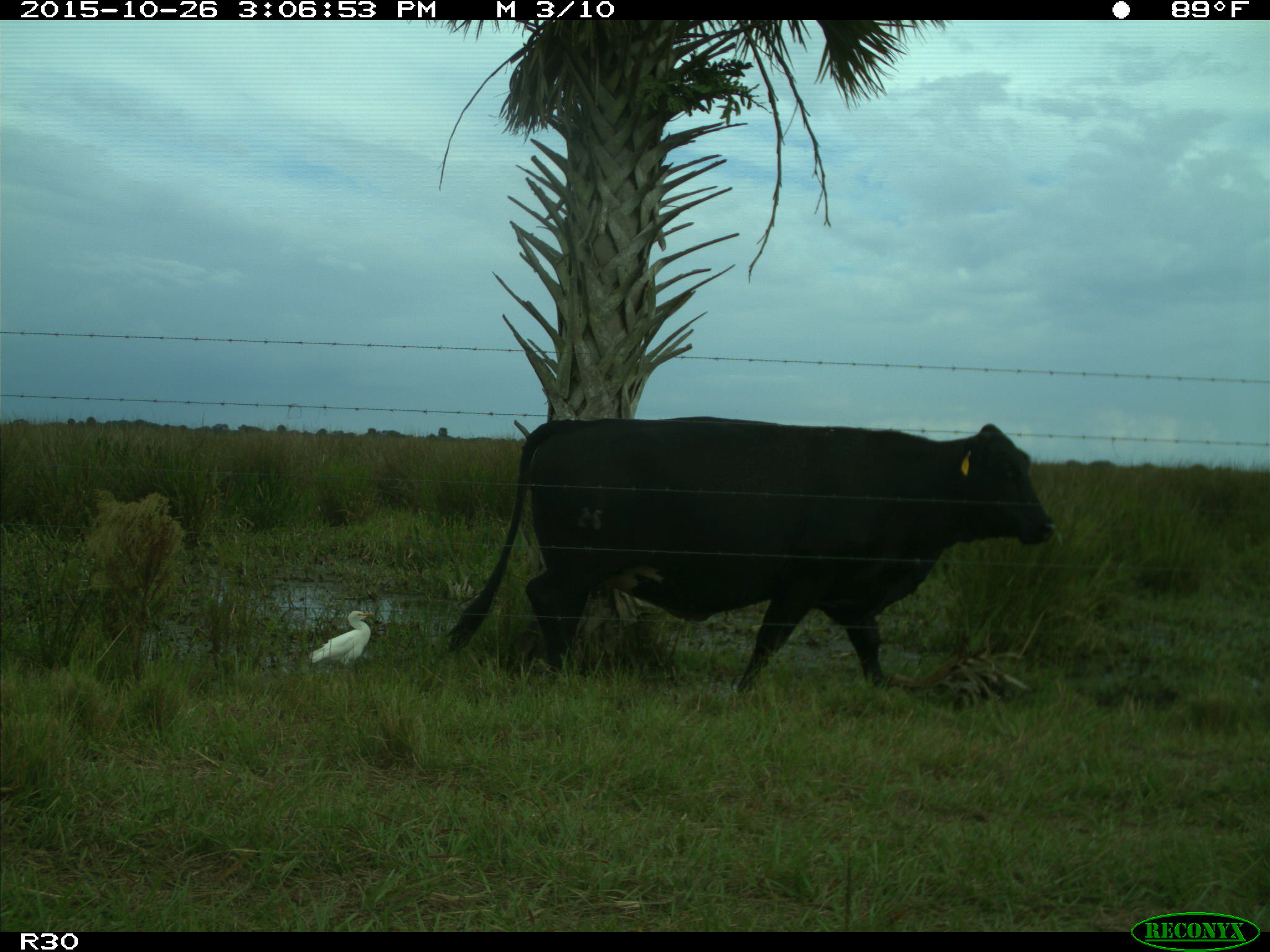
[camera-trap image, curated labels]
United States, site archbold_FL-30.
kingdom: Animalia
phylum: Chordata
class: Mammalia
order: Artiodactyla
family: Bovidae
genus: Bos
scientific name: Bos taurus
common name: domestic cow